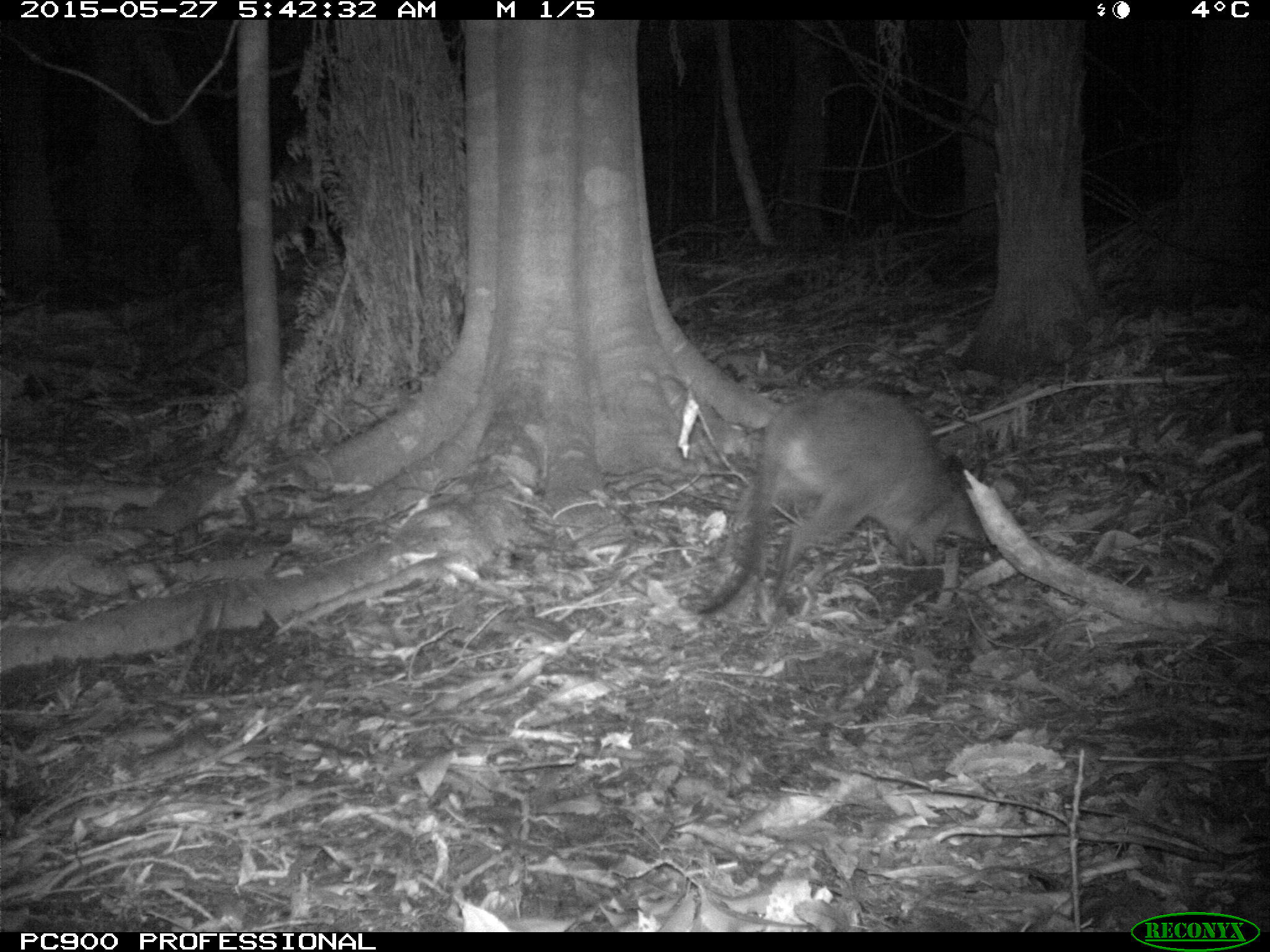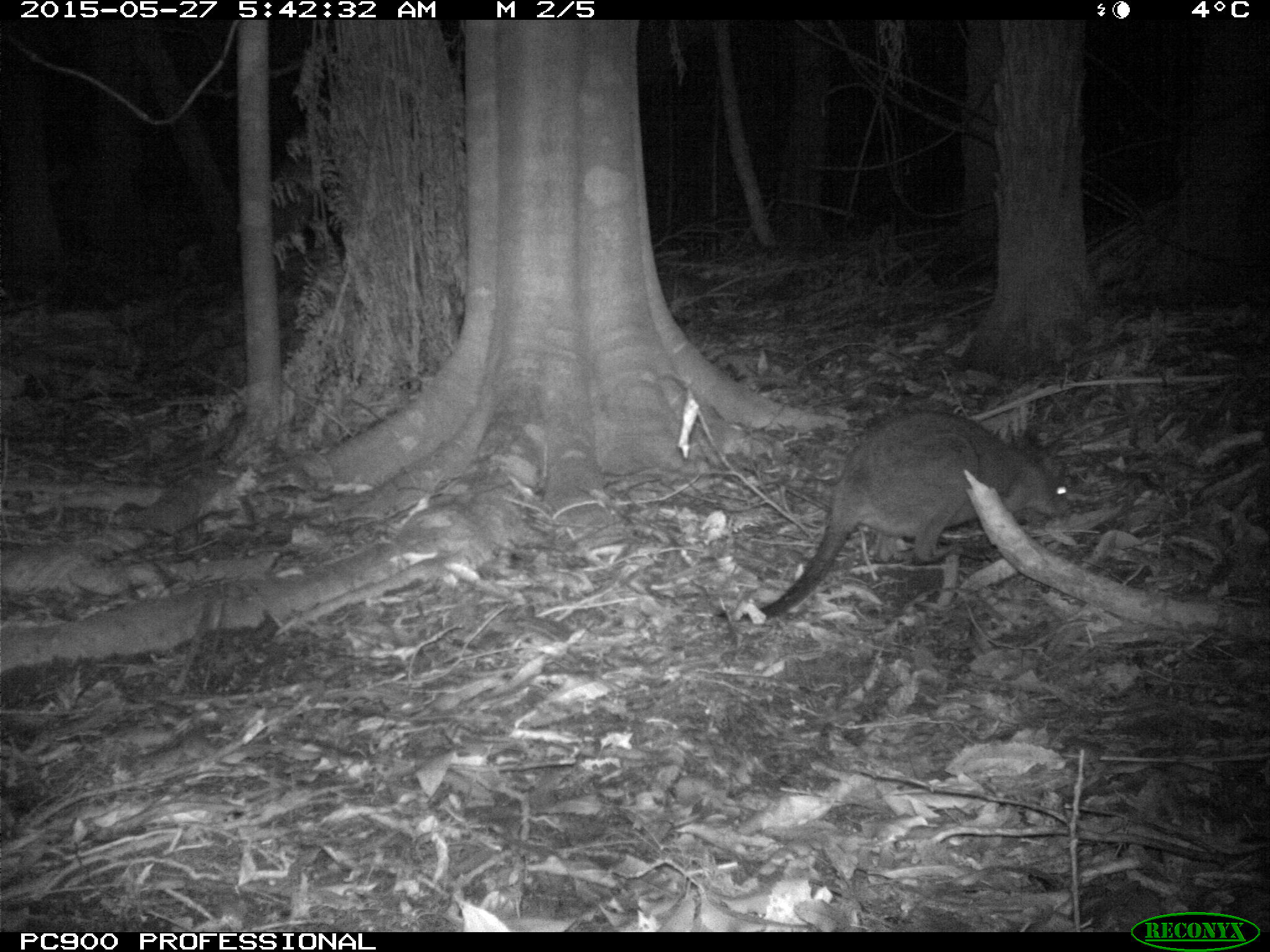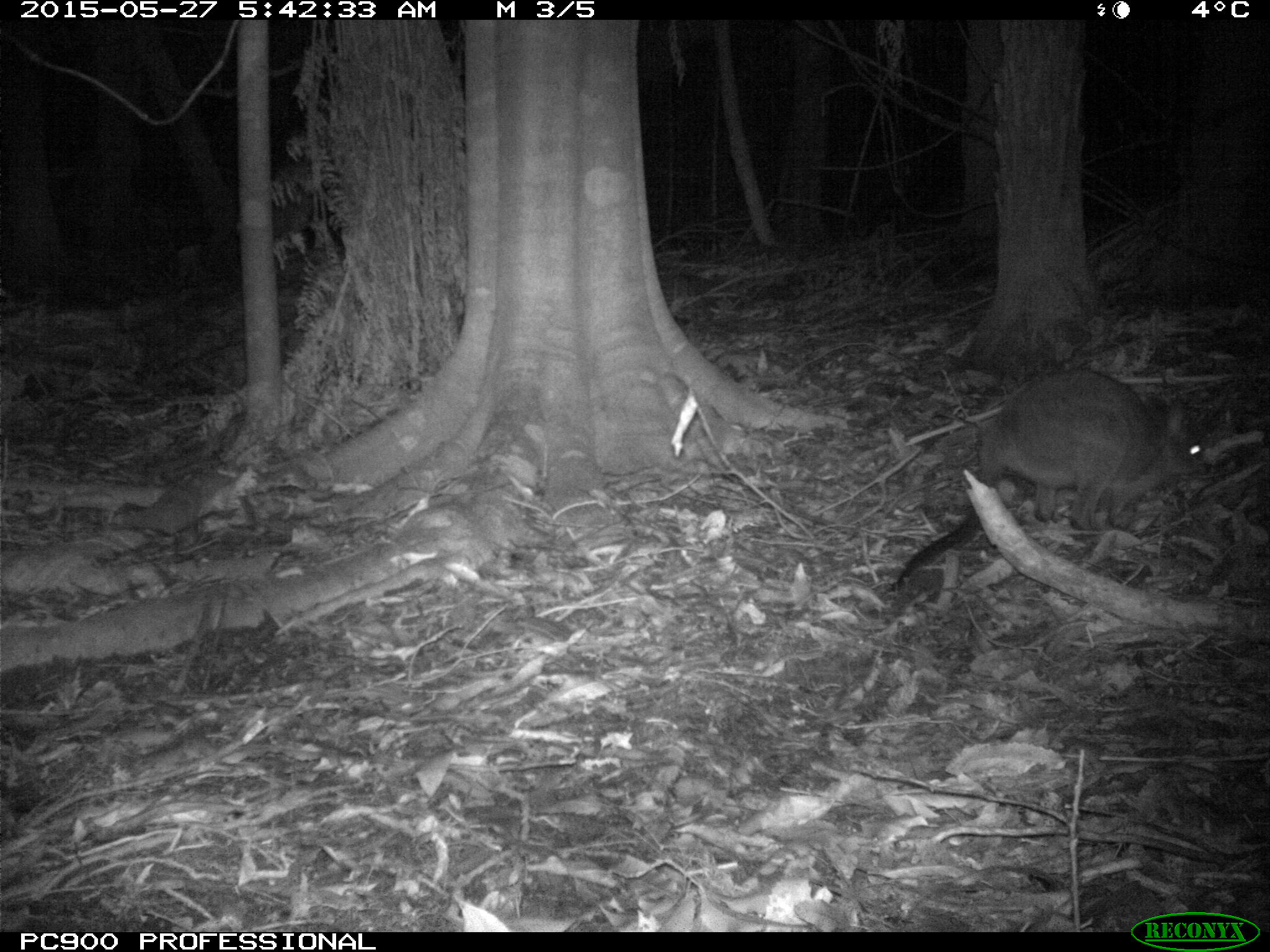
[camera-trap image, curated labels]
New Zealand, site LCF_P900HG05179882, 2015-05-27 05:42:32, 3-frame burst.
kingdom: Animalia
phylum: Chordata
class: Mammalia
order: Diprotodontia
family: Macropodidae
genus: Notamacropus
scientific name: Notamacropus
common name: wallaby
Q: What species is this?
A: Wallaby (Notamacropus).